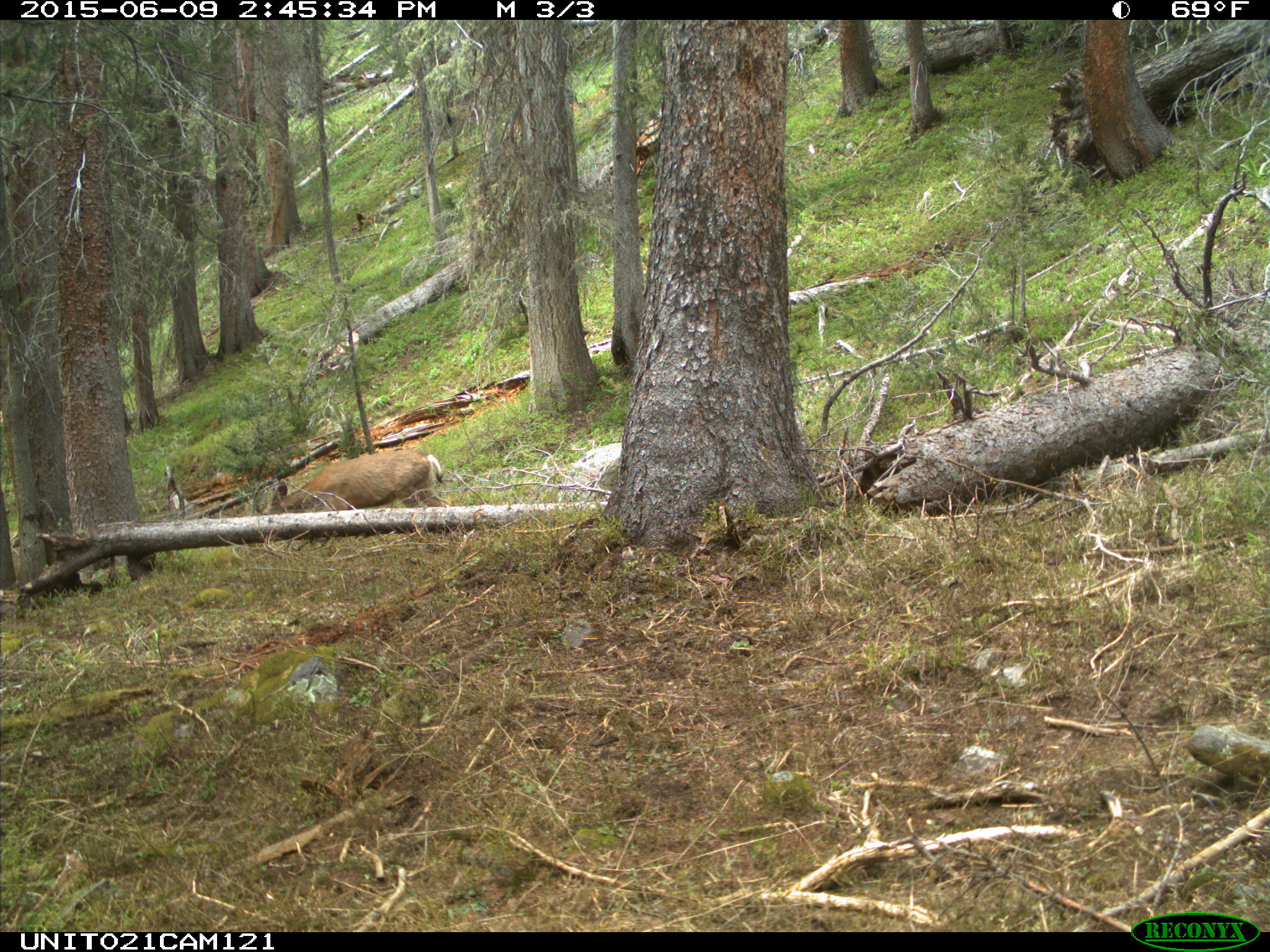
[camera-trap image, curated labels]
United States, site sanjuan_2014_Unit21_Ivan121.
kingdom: Animalia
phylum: Chordata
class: Mammalia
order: Artiodactyla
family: Cervidae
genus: Odocoileus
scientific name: Odocoileus hemionus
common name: mule deer